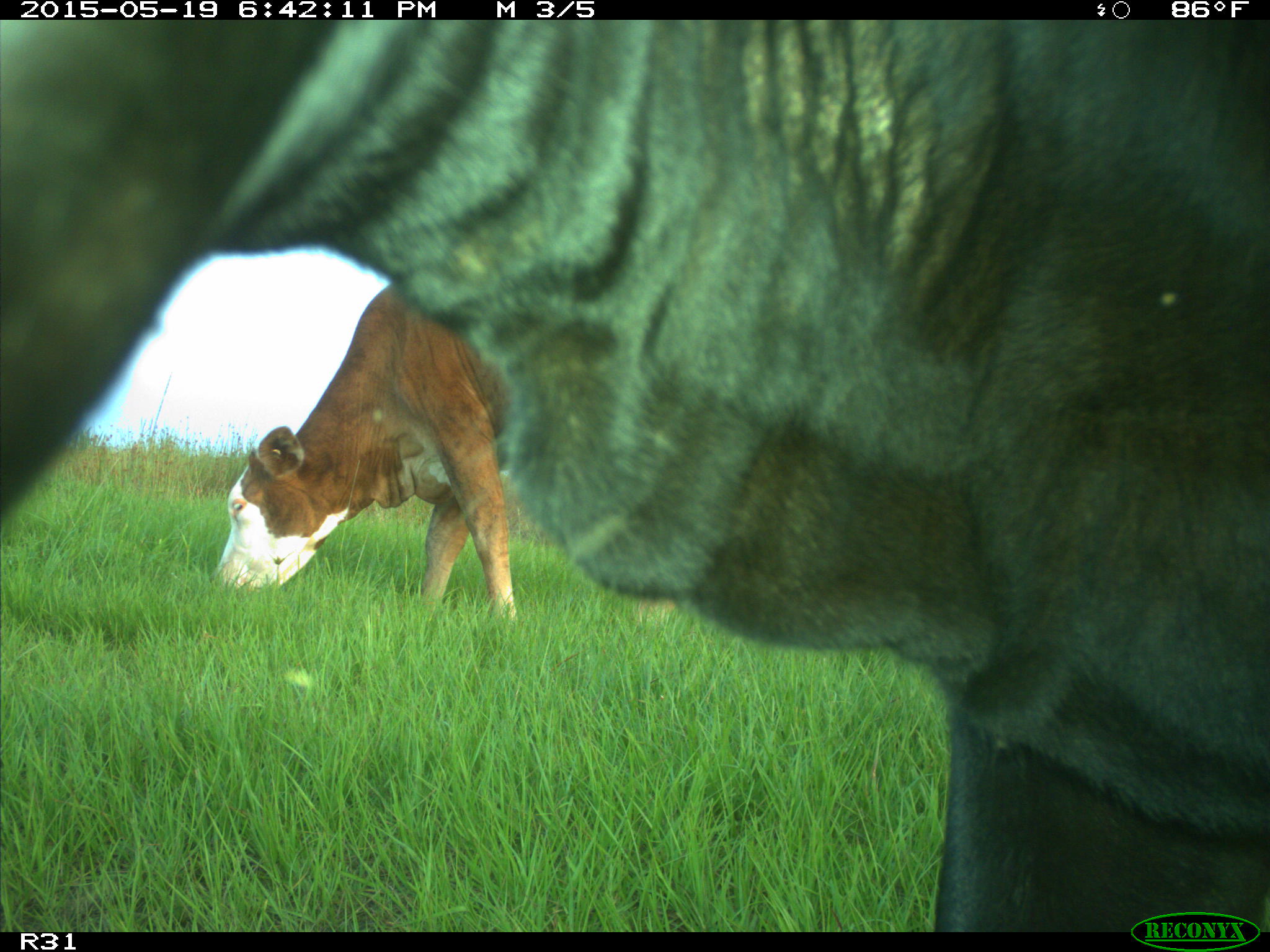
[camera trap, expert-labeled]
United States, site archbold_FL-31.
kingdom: Animalia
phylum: Chordata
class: Mammalia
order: Artiodactyla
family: Bovidae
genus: Bos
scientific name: Bos taurus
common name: domestic cow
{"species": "Bos taurus (domestic cow)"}